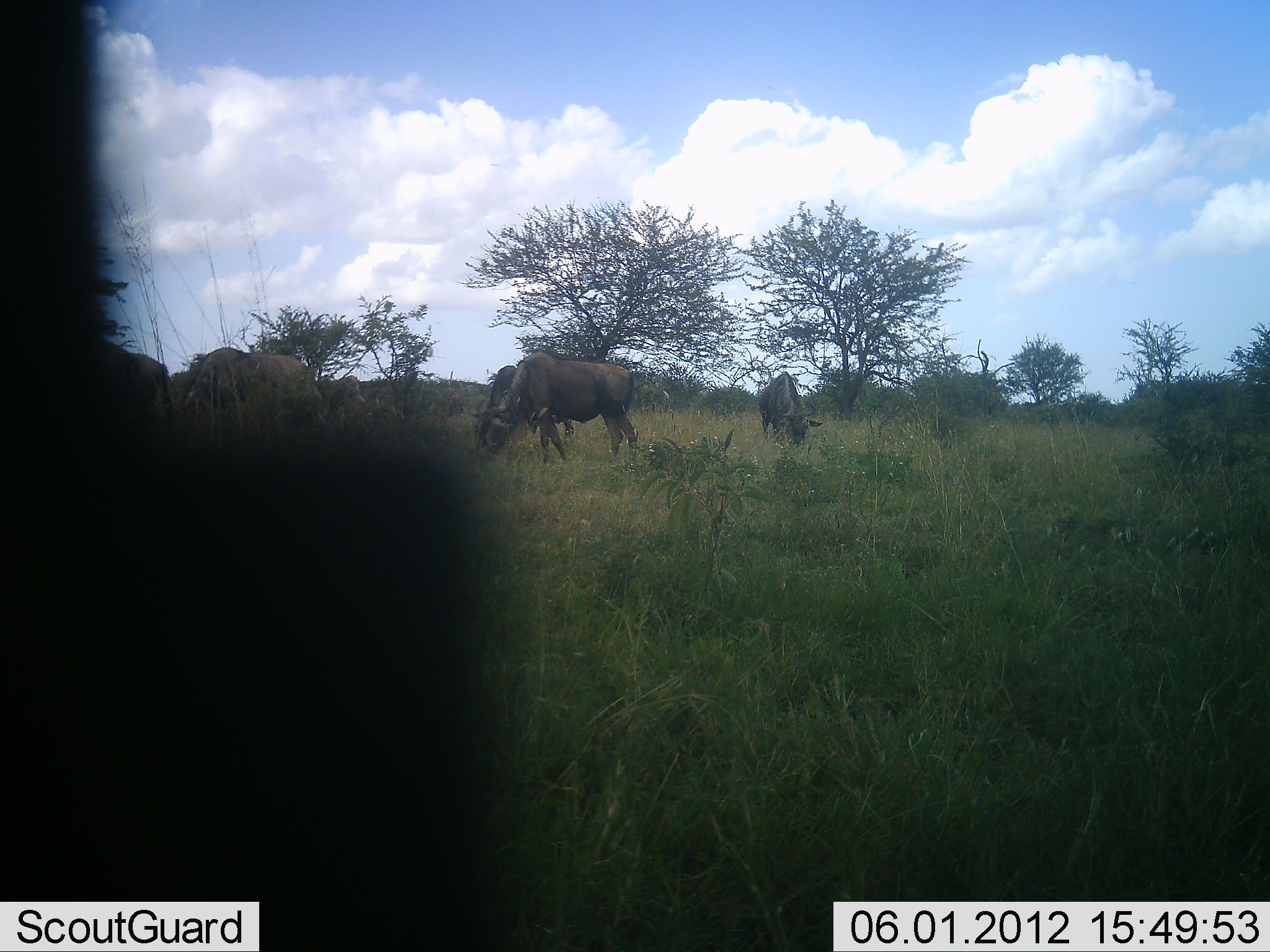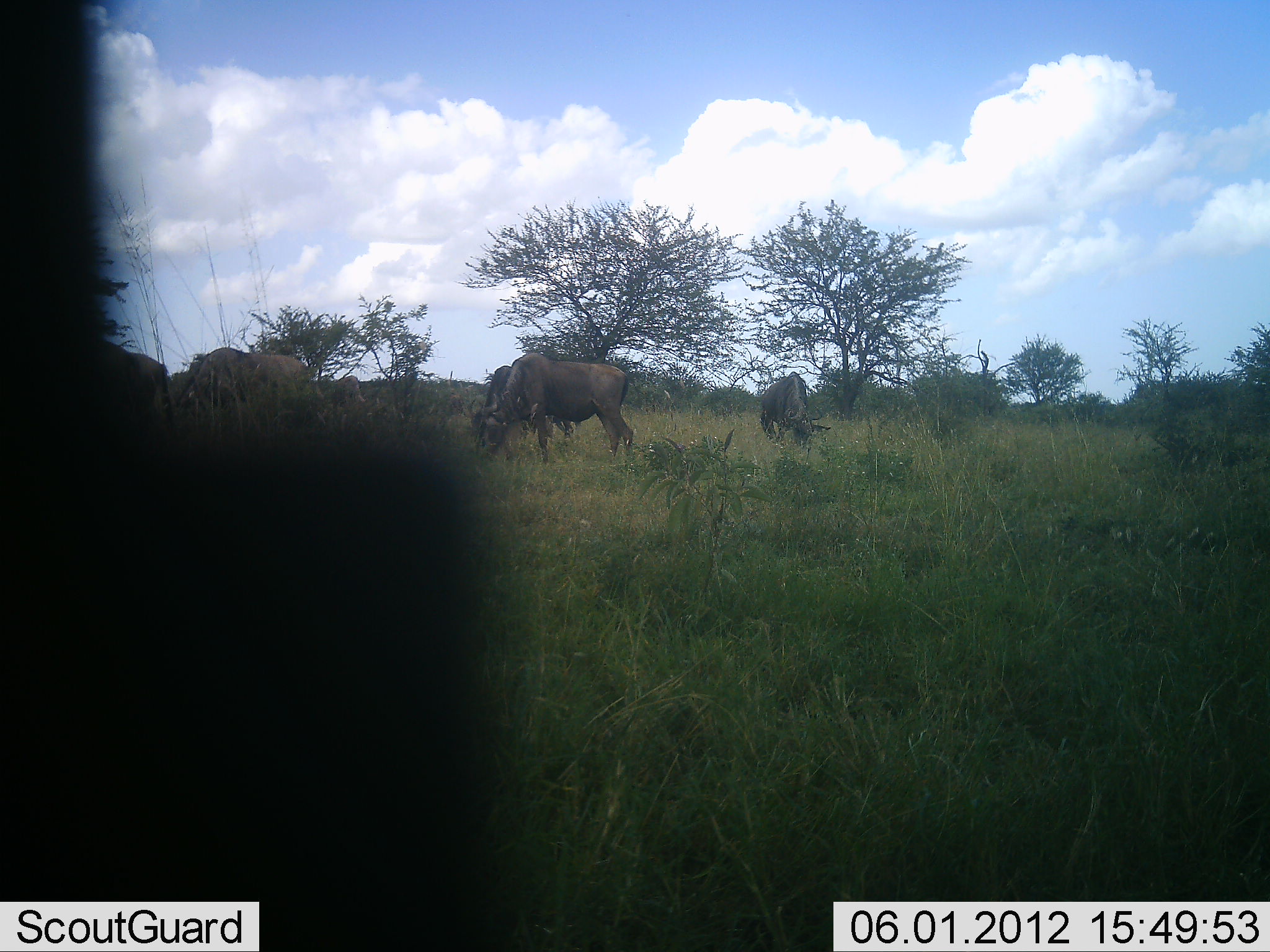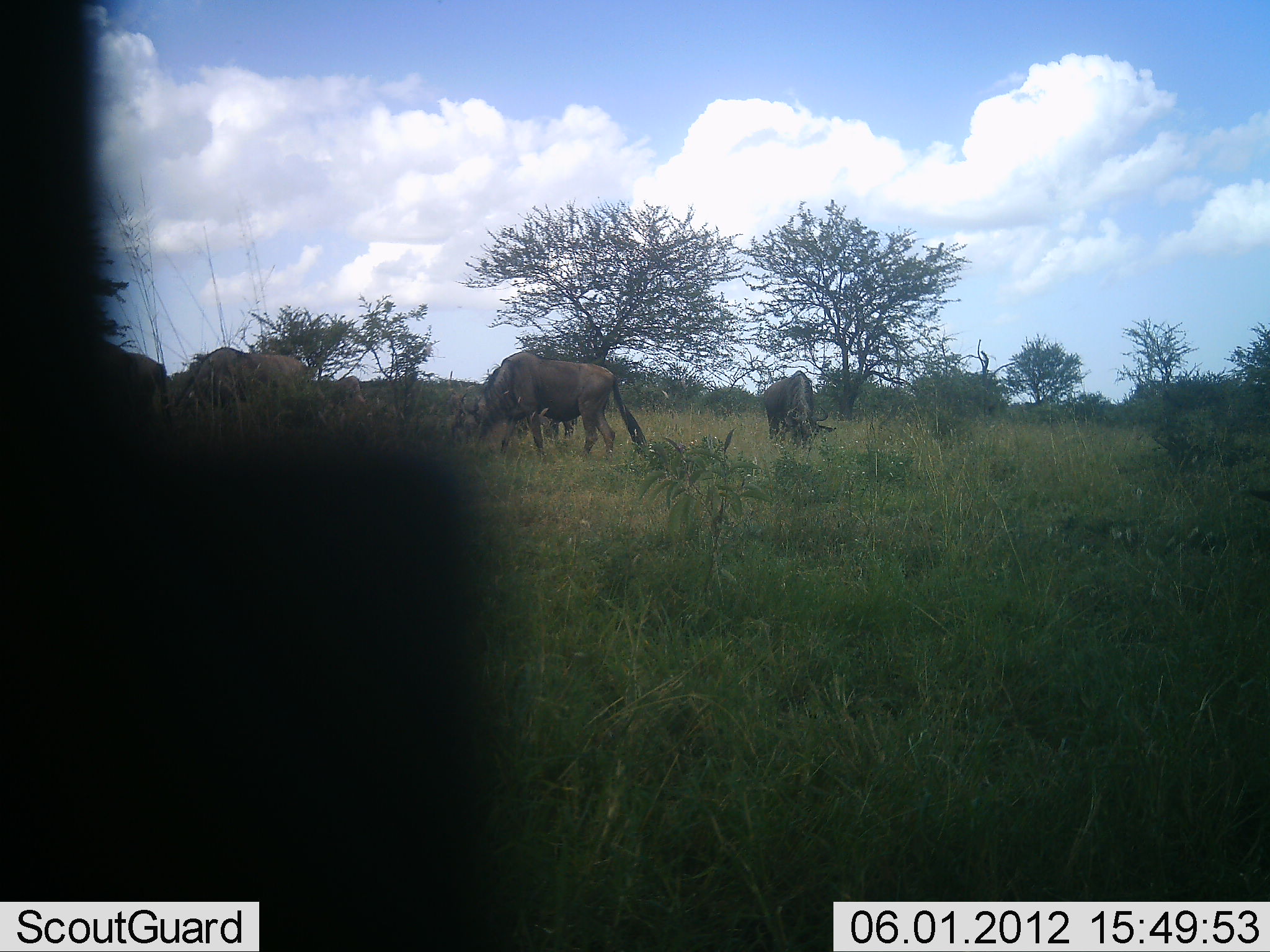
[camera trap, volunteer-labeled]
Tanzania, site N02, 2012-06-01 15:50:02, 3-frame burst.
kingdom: Animalia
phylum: Chordata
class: Mammalia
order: Artiodactyla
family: Bovidae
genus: Connochaetes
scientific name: Connochaetes taurinus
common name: blue wildebeest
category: wildebeest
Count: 5.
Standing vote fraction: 60%.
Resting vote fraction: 0%.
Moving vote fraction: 10%.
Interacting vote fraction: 0%.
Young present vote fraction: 0%.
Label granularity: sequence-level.